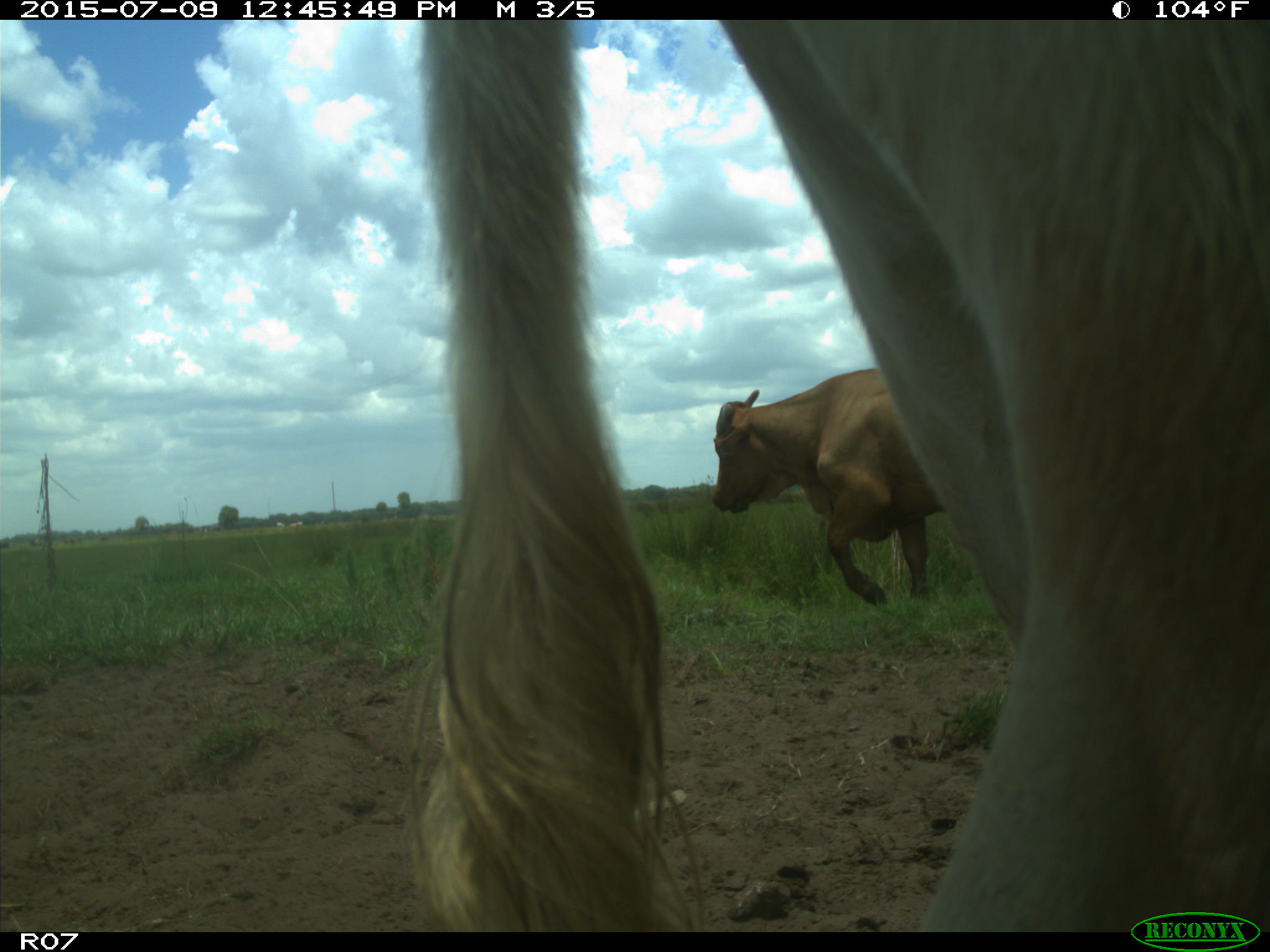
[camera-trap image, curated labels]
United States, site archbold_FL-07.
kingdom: Animalia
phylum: Chordata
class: Mammalia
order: Artiodactyla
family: Bovidae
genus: Bos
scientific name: Bos taurus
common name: domestic cow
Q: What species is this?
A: Bos taurus (domestic cow).